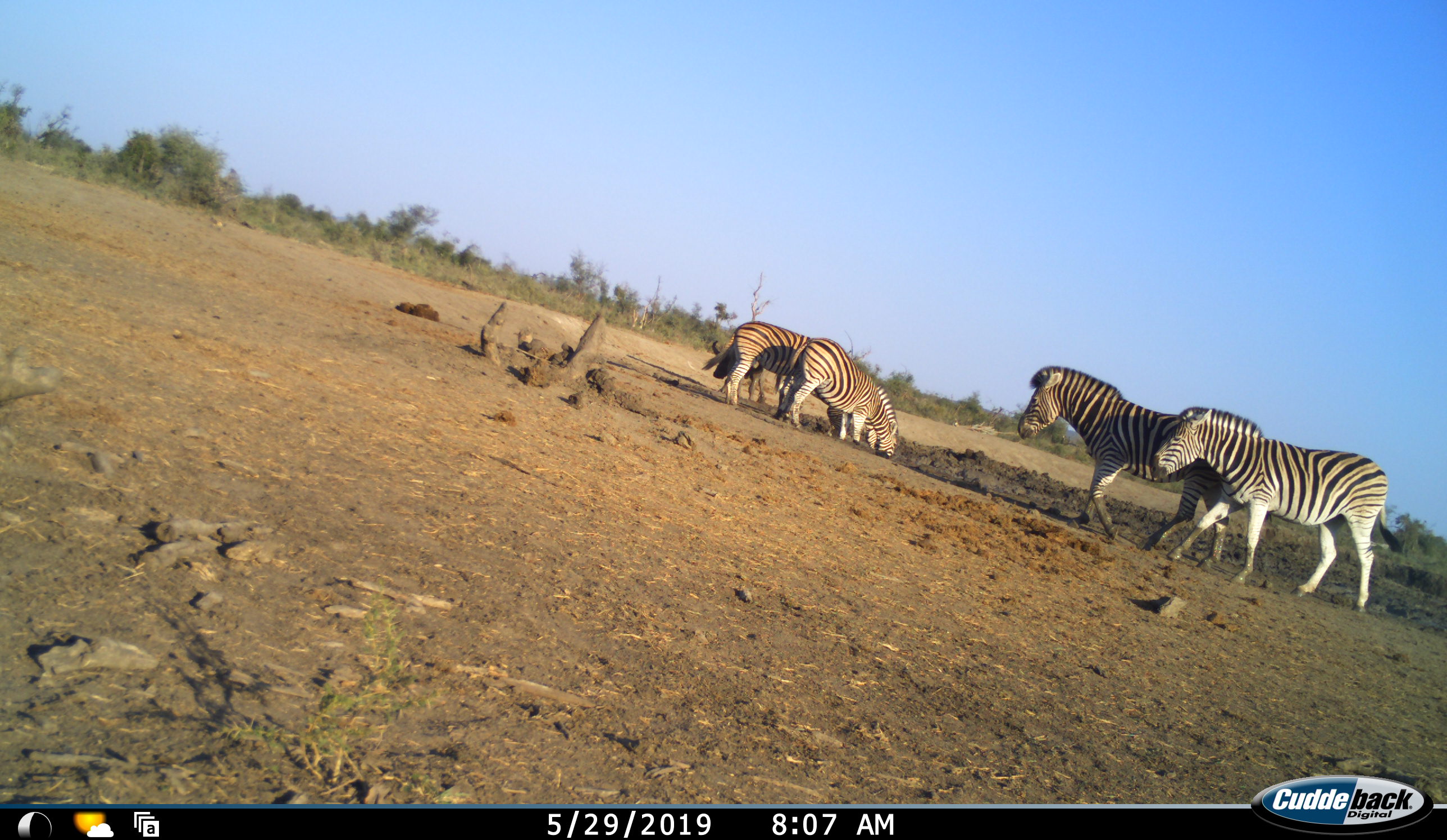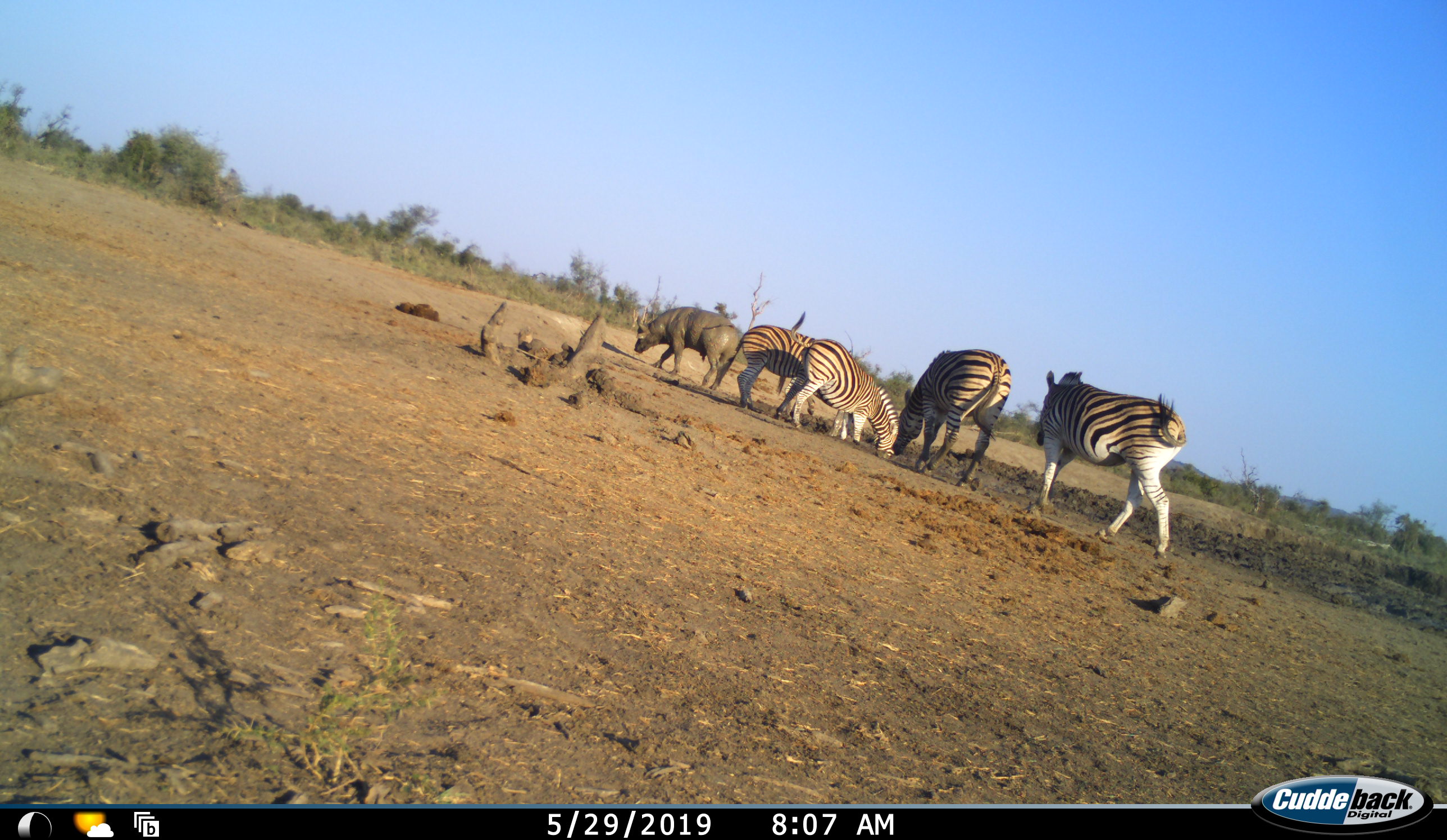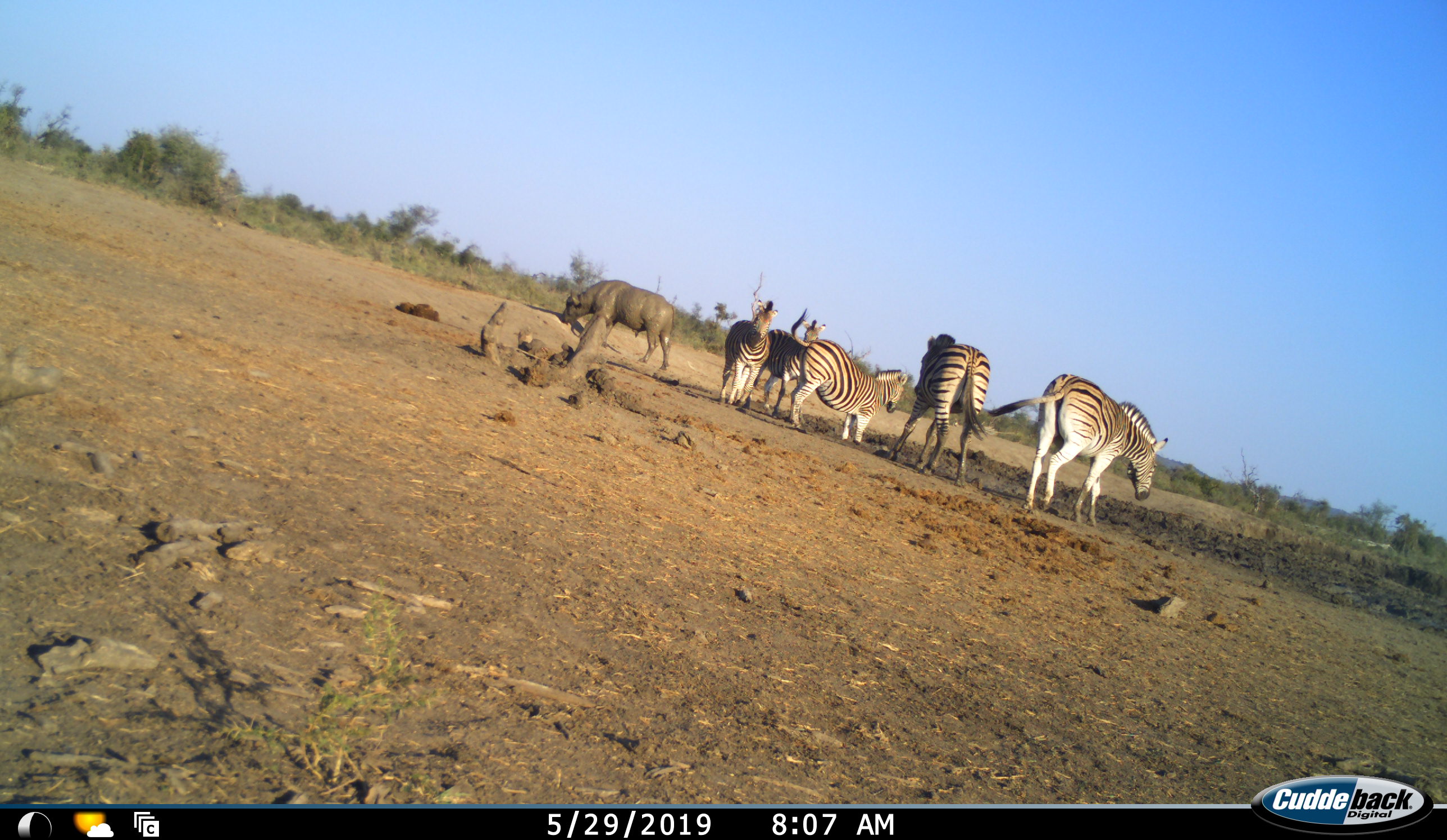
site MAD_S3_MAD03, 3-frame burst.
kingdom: Animalia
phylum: Chordata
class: Mammalia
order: Artiodactyla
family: Bovidae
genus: Syncerus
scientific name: Syncerus caffer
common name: african buffalo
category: buffalo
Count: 1.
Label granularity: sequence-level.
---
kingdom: Animalia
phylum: Chordata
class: Mammalia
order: Perissodactyla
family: Equidae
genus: Equus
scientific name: Equus quagga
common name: plains zebra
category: zebraplains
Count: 5.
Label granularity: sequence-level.